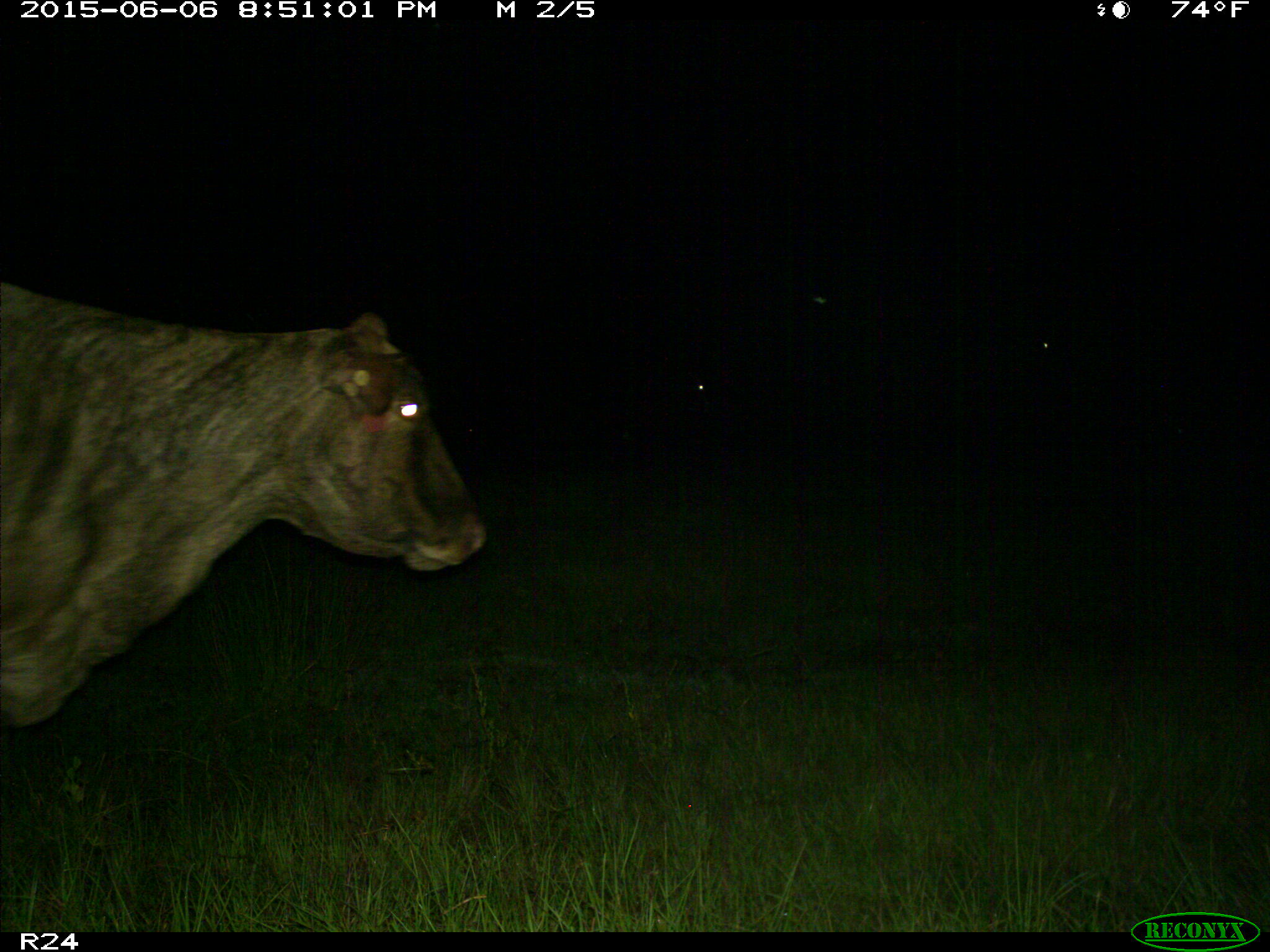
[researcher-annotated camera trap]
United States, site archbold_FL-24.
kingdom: Animalia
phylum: Chordata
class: Mammalia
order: Artiodactyla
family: Bovidae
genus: Bos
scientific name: Bos taurus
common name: domestic cow